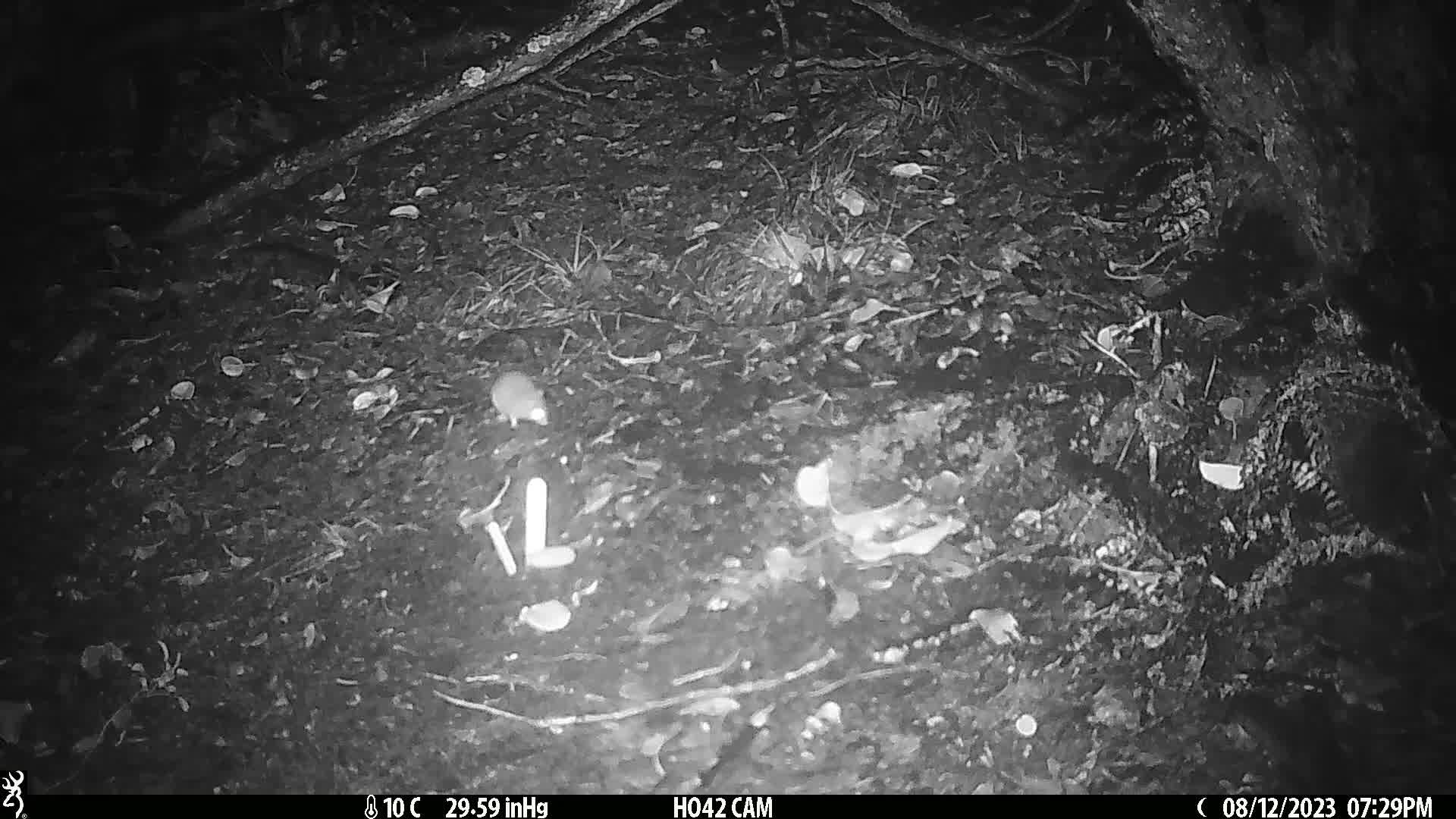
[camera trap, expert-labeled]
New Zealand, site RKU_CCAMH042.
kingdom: Animalia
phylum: Chordata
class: Mammalia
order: Rodentia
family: Muridae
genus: Rattus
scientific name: Rattus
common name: rat